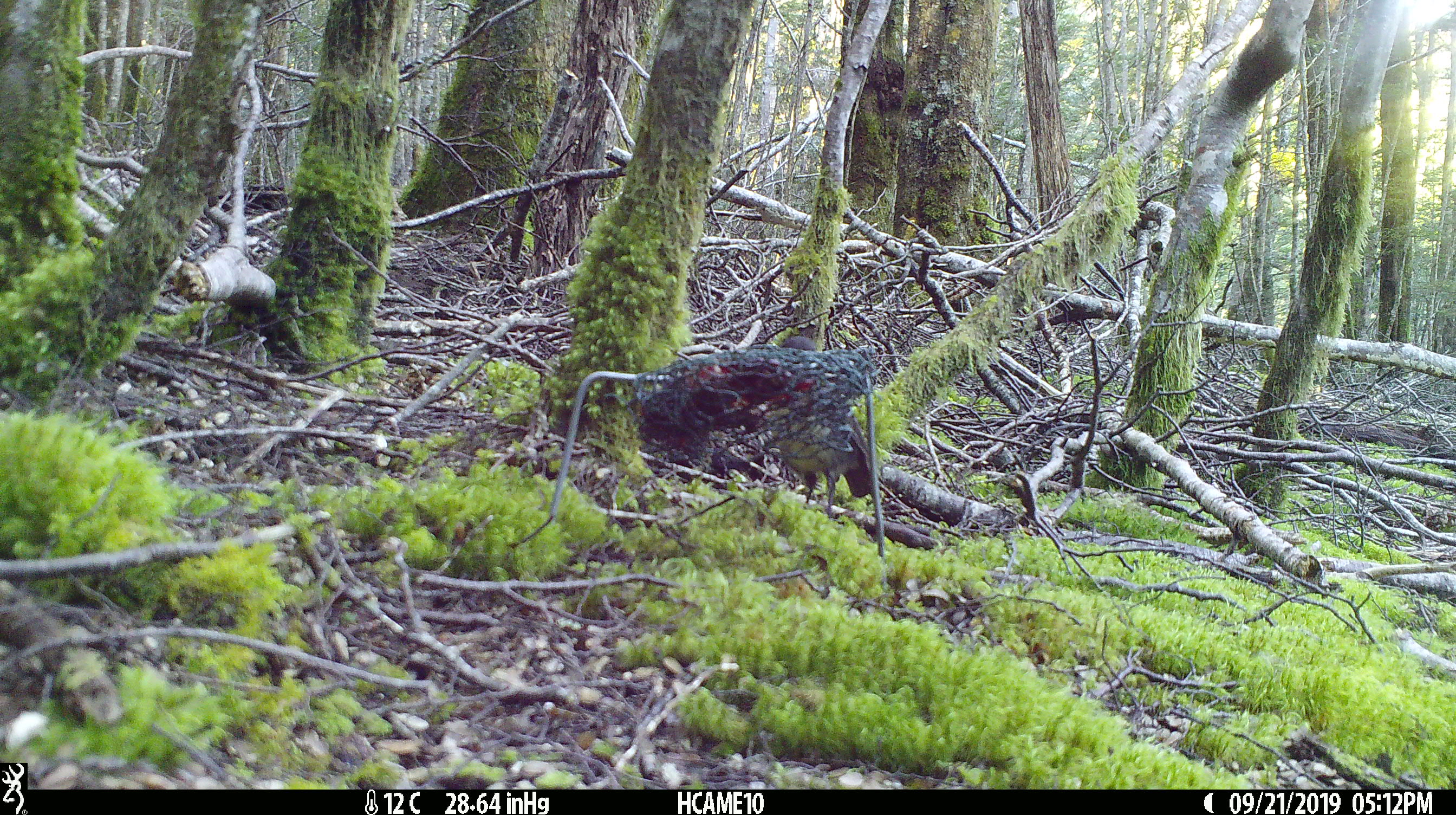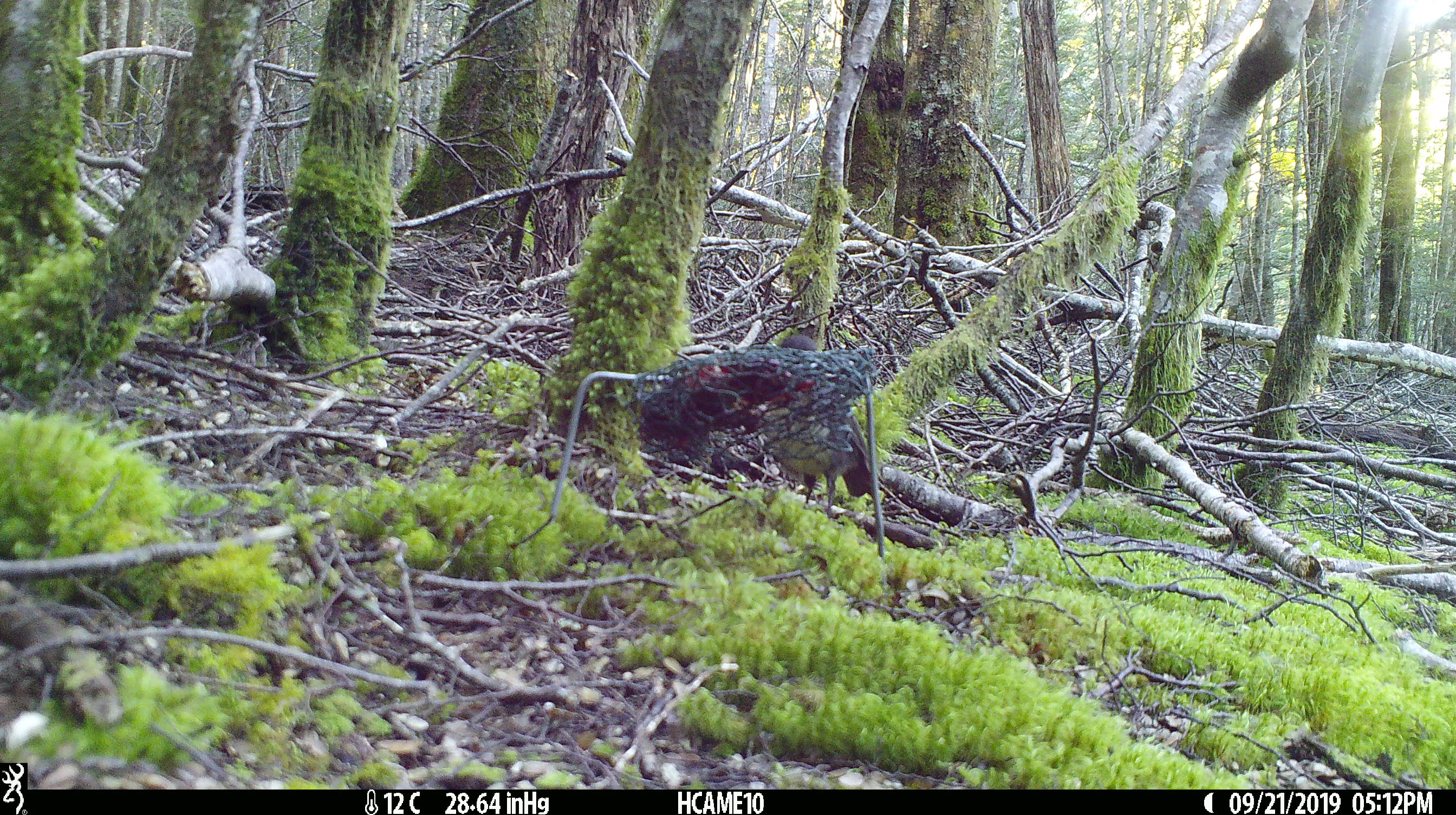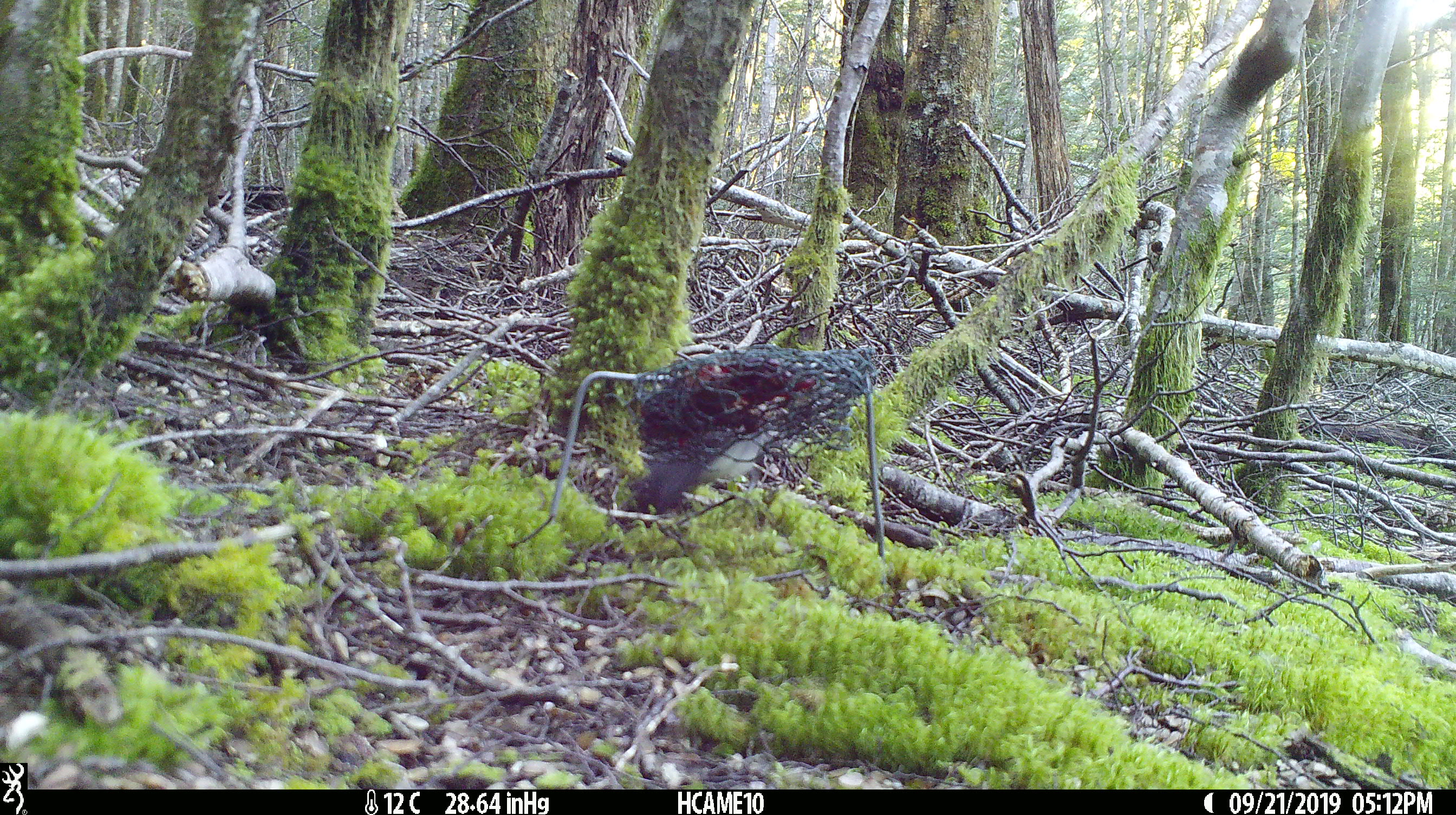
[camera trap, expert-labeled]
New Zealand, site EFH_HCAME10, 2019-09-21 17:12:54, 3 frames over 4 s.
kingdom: Animalia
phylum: Chordata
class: Aves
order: Passeriformes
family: Petroicidae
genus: Petroica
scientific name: Petroica australis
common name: new zealand robin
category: robin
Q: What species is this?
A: Robin (new zealand robin) (Petroica australis).